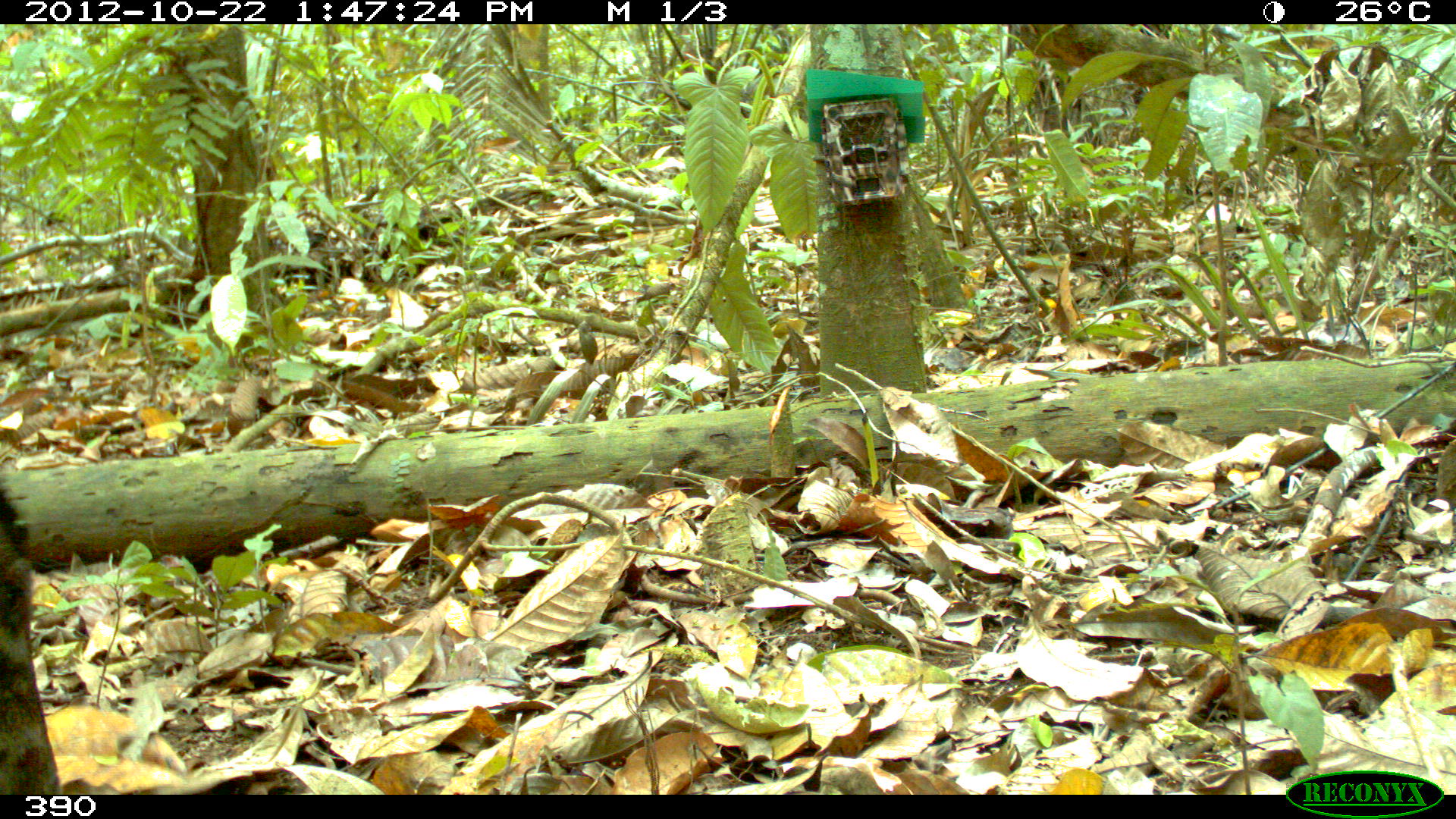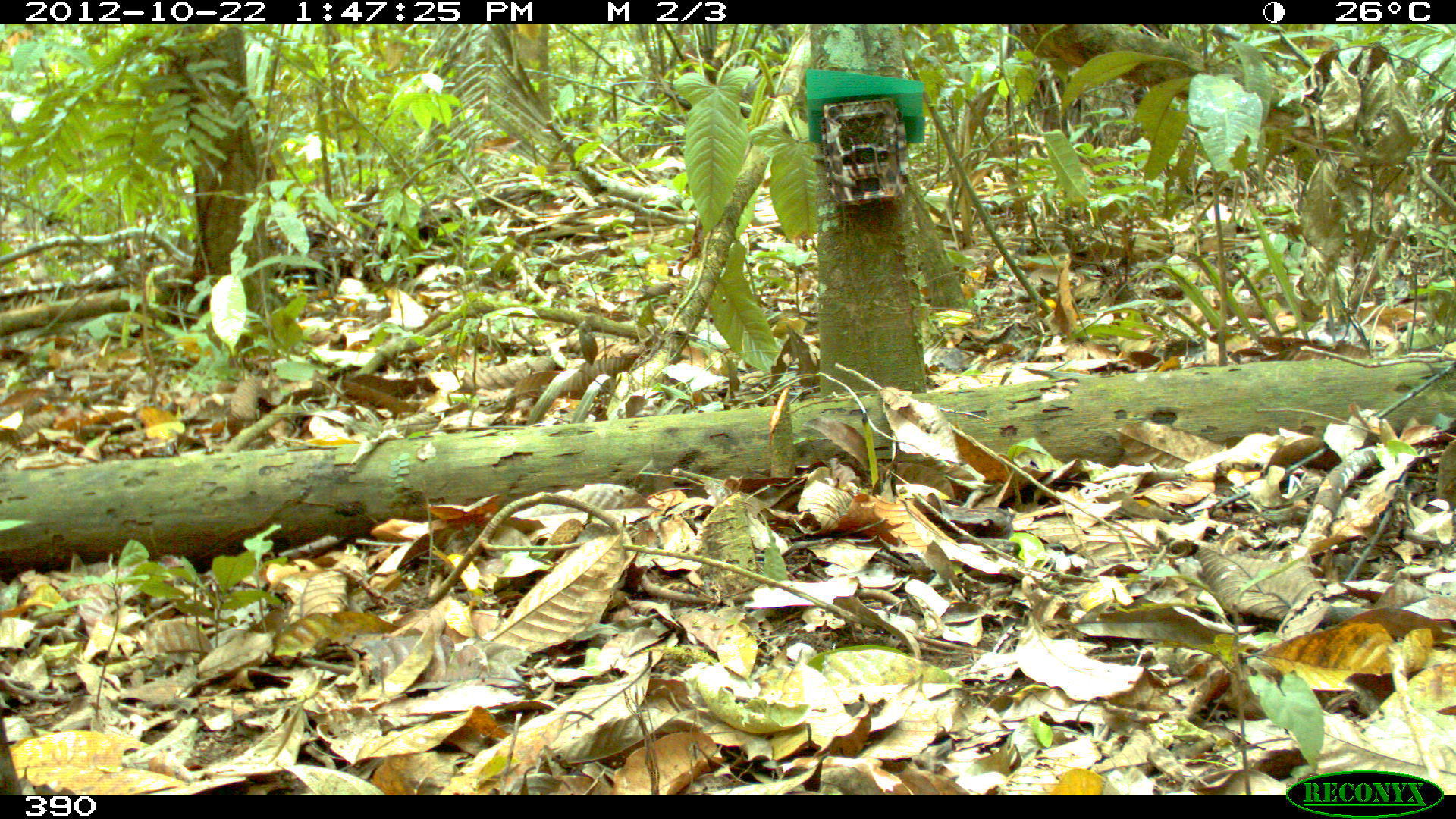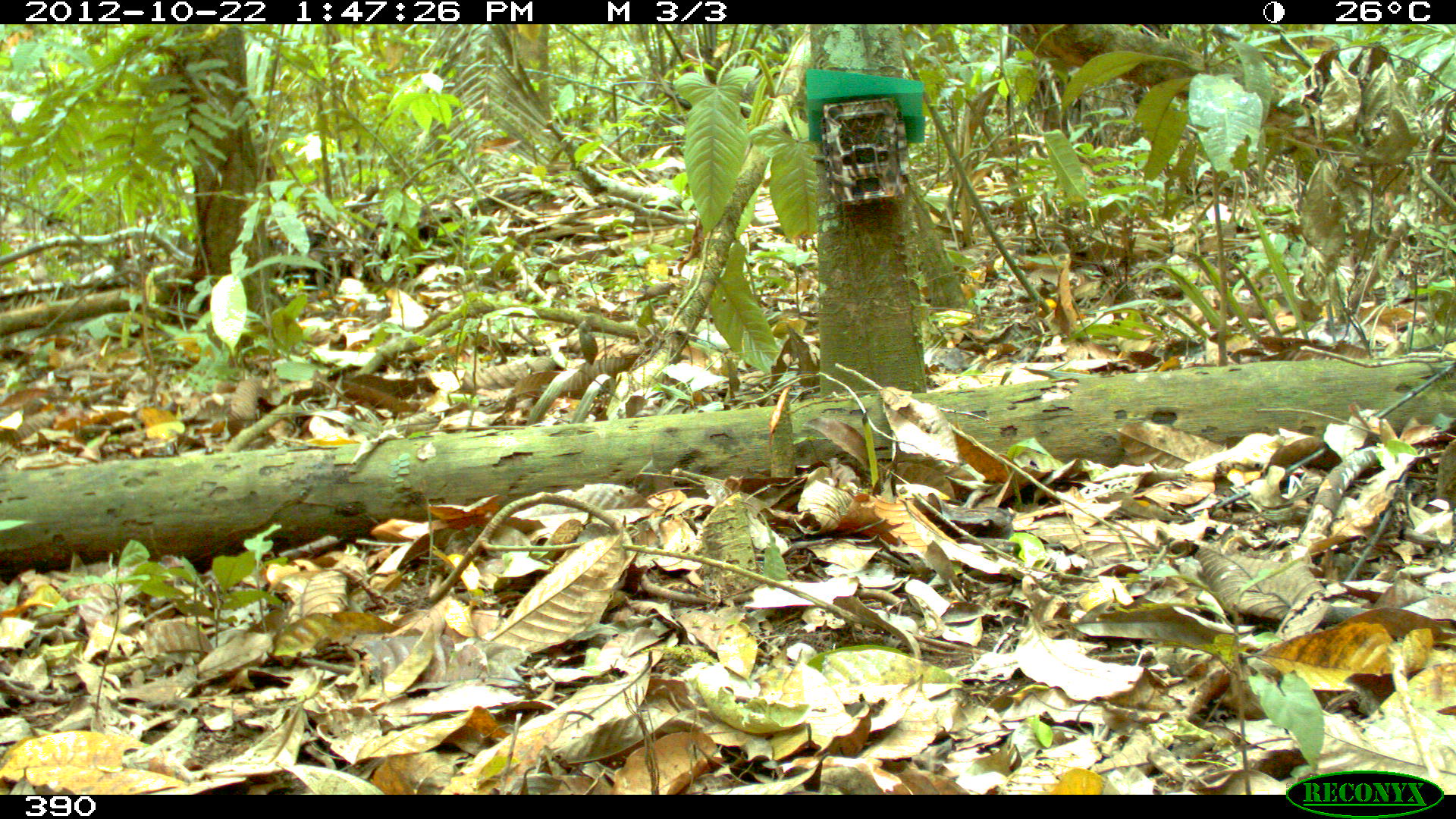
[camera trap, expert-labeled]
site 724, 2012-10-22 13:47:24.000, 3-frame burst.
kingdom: Animalia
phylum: Chordata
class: Mammalia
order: Artiodactyla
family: Tayassuidae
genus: Tayassu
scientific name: Tayassu pecari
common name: white-lipped peccary